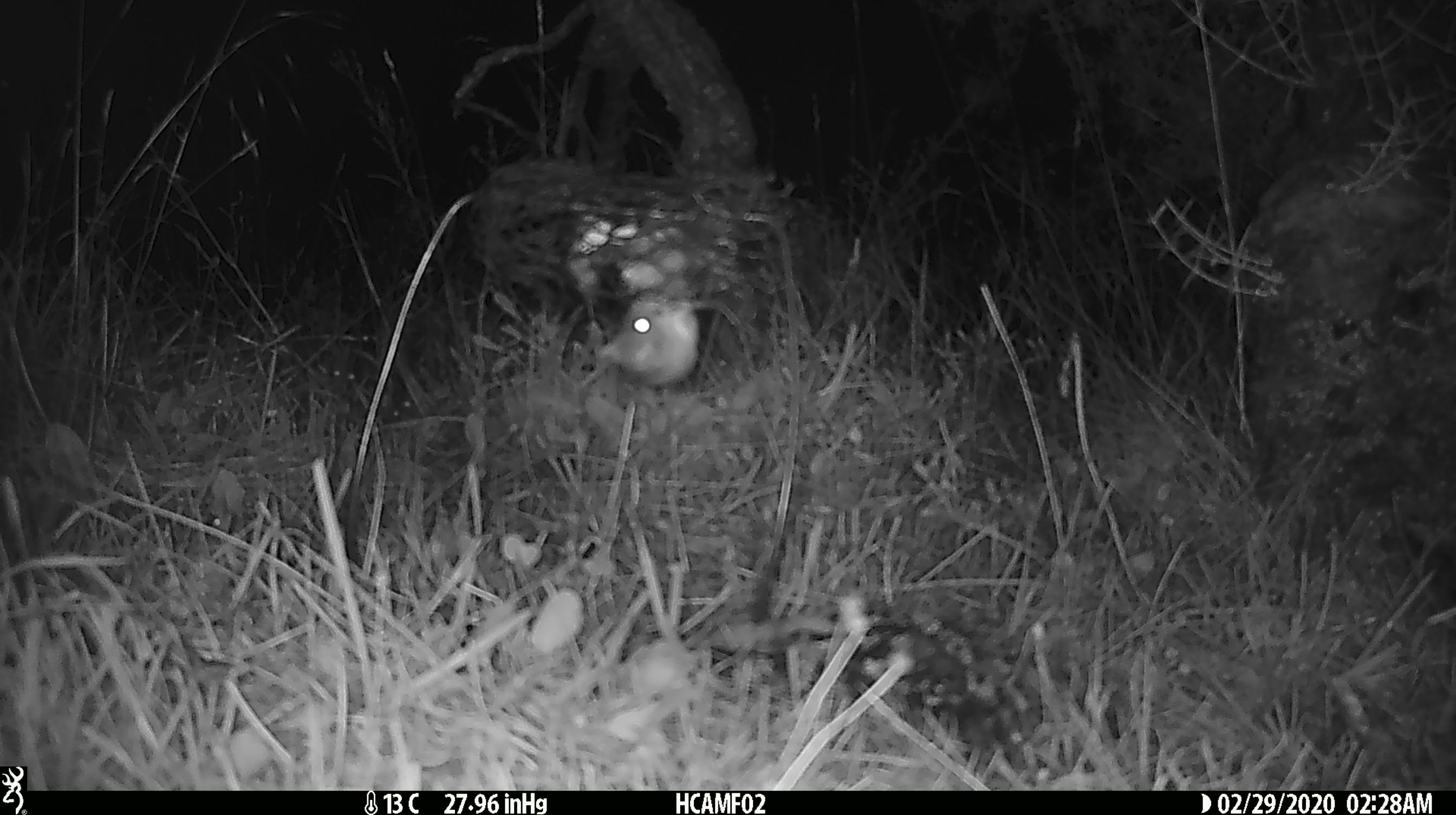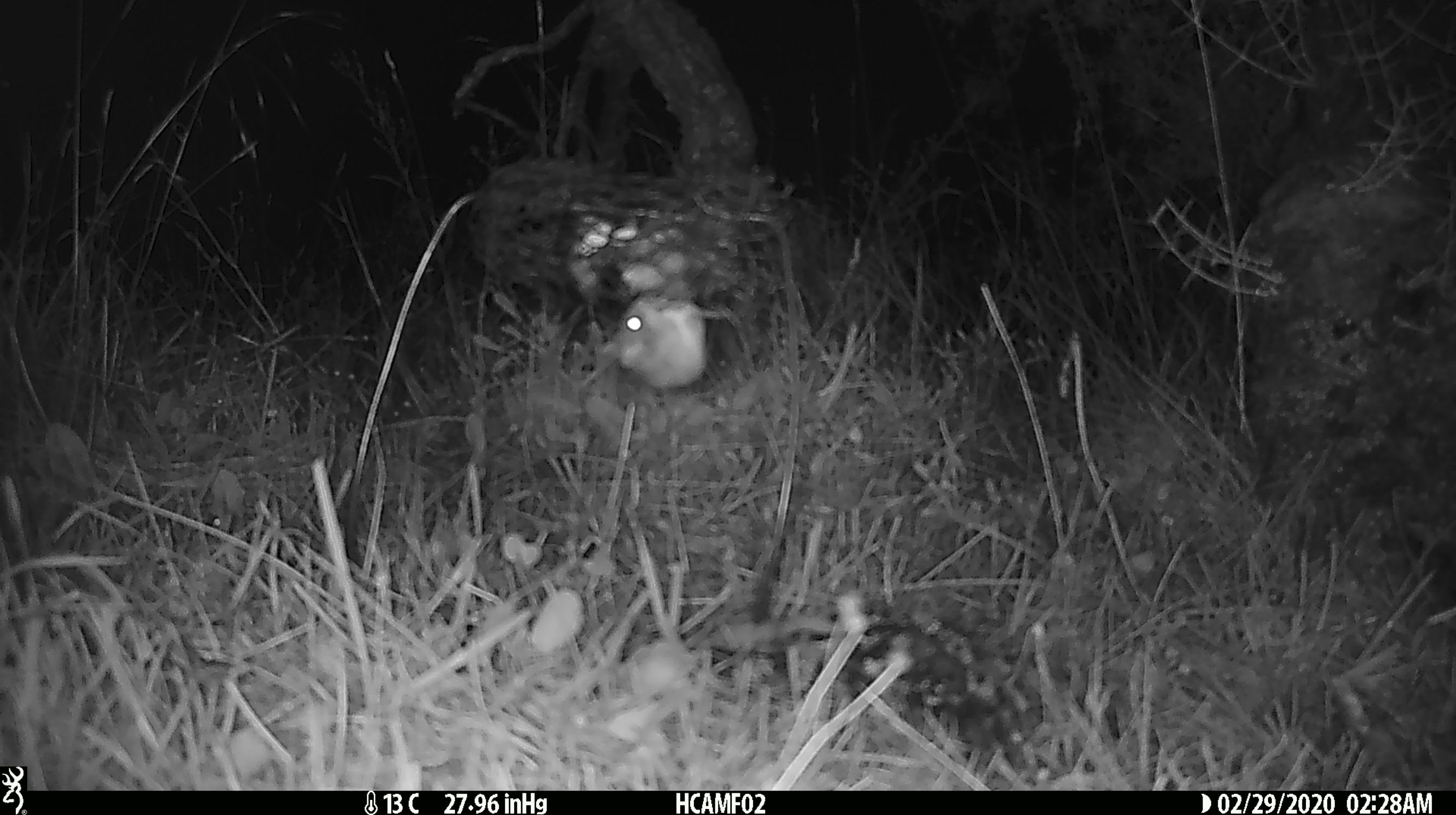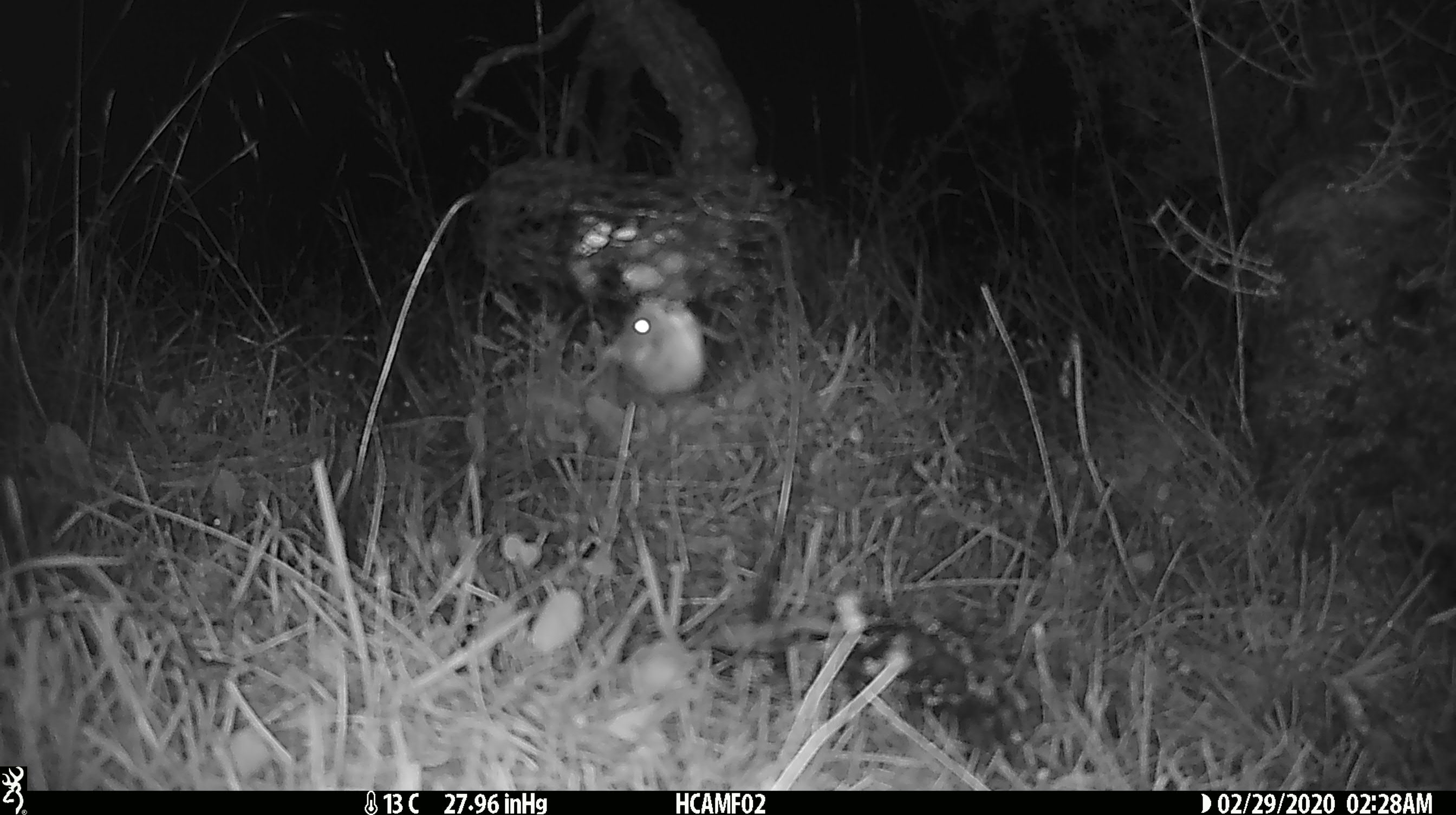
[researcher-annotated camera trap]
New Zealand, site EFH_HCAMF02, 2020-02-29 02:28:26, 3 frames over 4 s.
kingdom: Animalia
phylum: Chordata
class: Mammalia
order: Rodentia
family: Muridae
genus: Mus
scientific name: Mus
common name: mouse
Mouse (Mus).